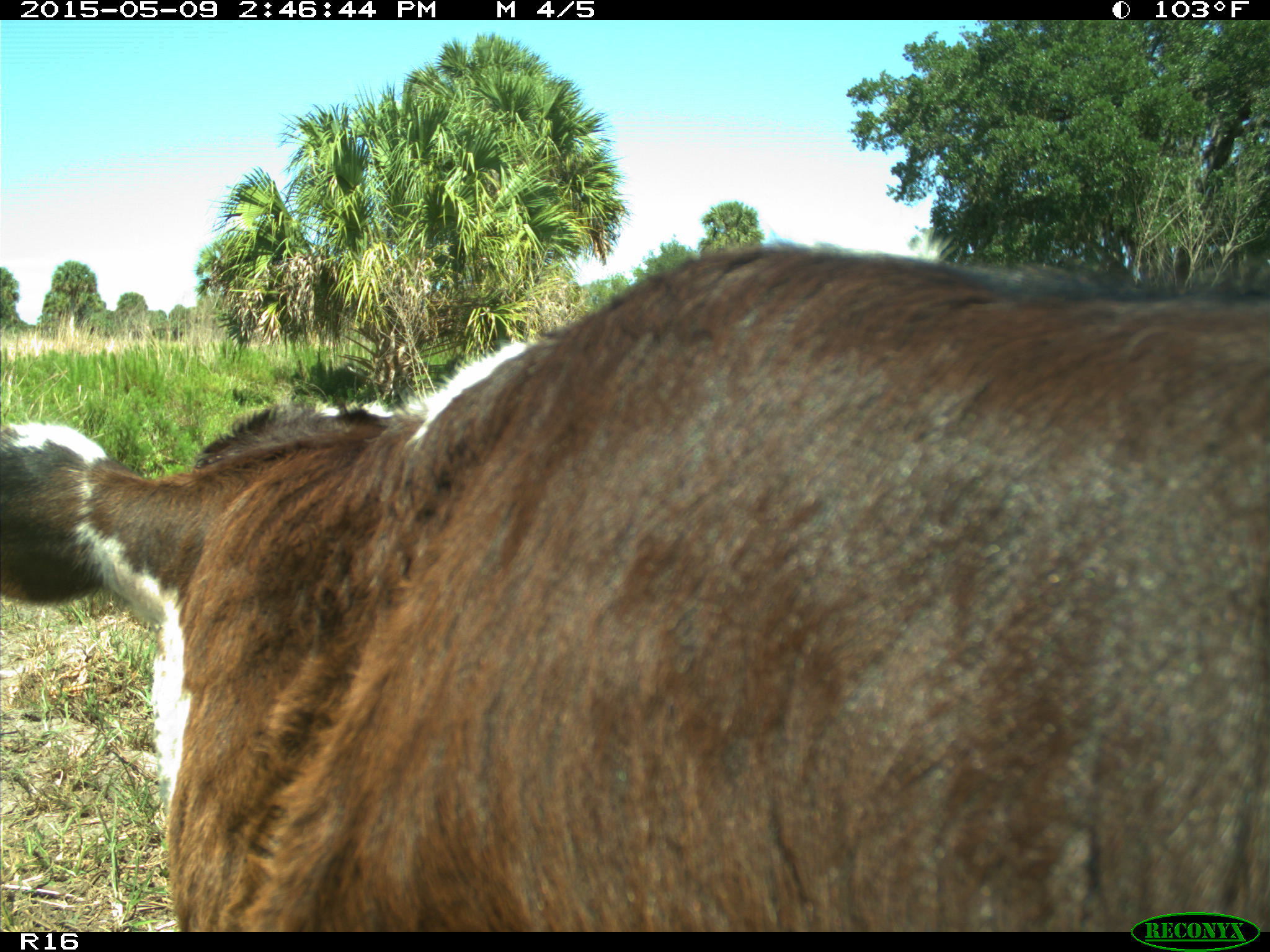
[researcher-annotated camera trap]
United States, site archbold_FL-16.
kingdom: Animalia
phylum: Chordata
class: Mammalia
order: Artiodactyla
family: Bovidae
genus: Bos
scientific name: Bos taurus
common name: domestic cow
Bos taurus (domestic cow).